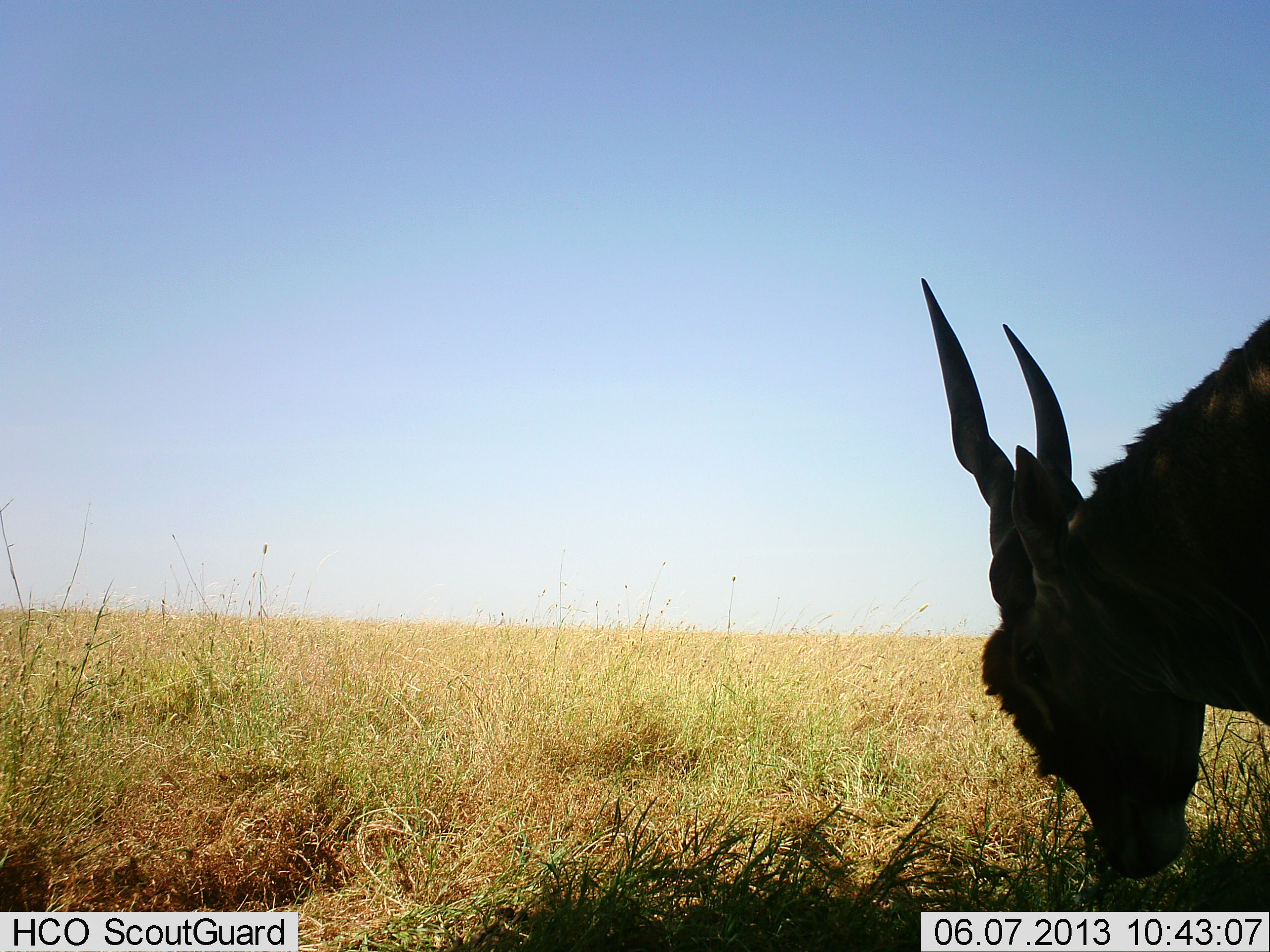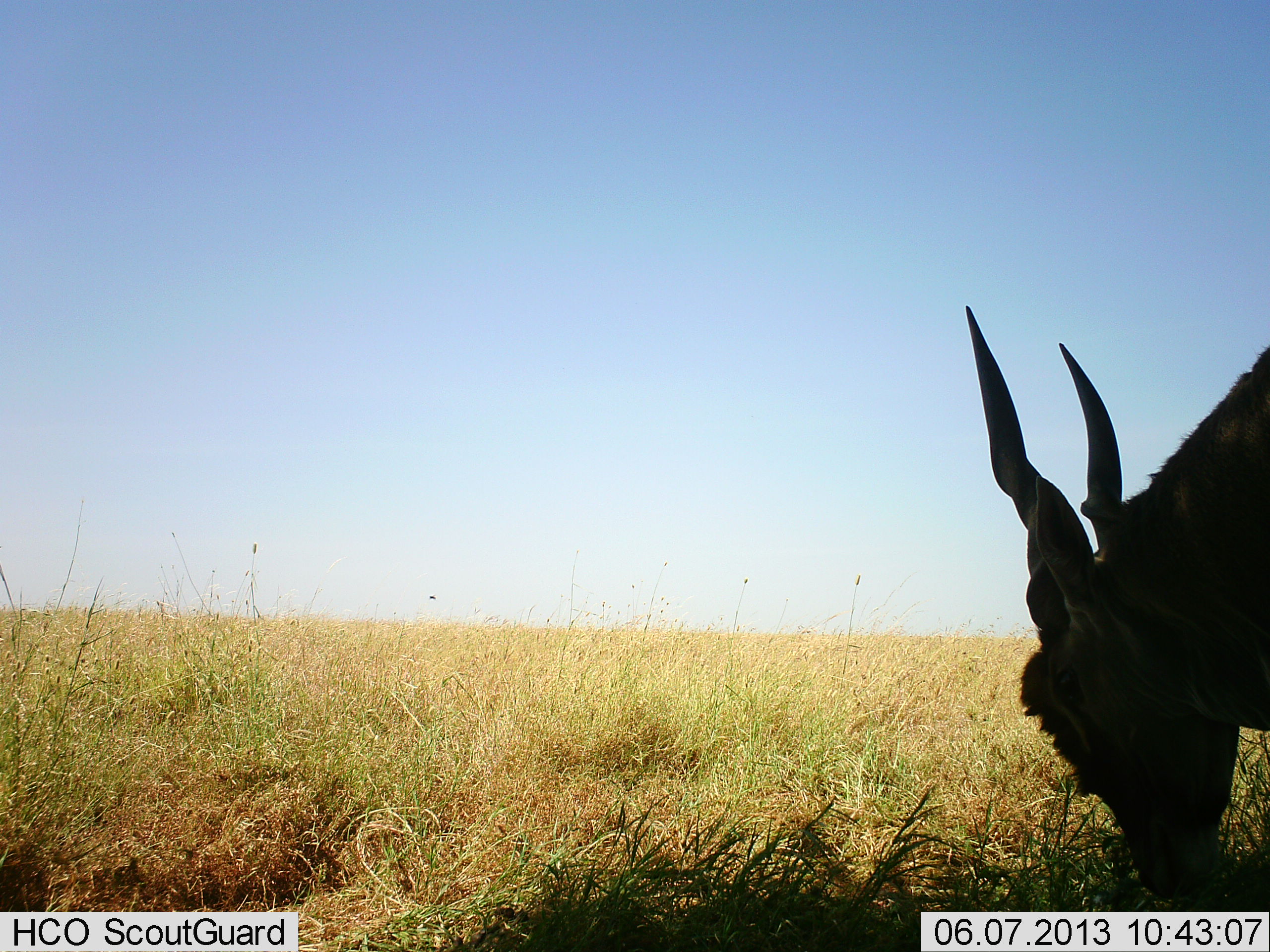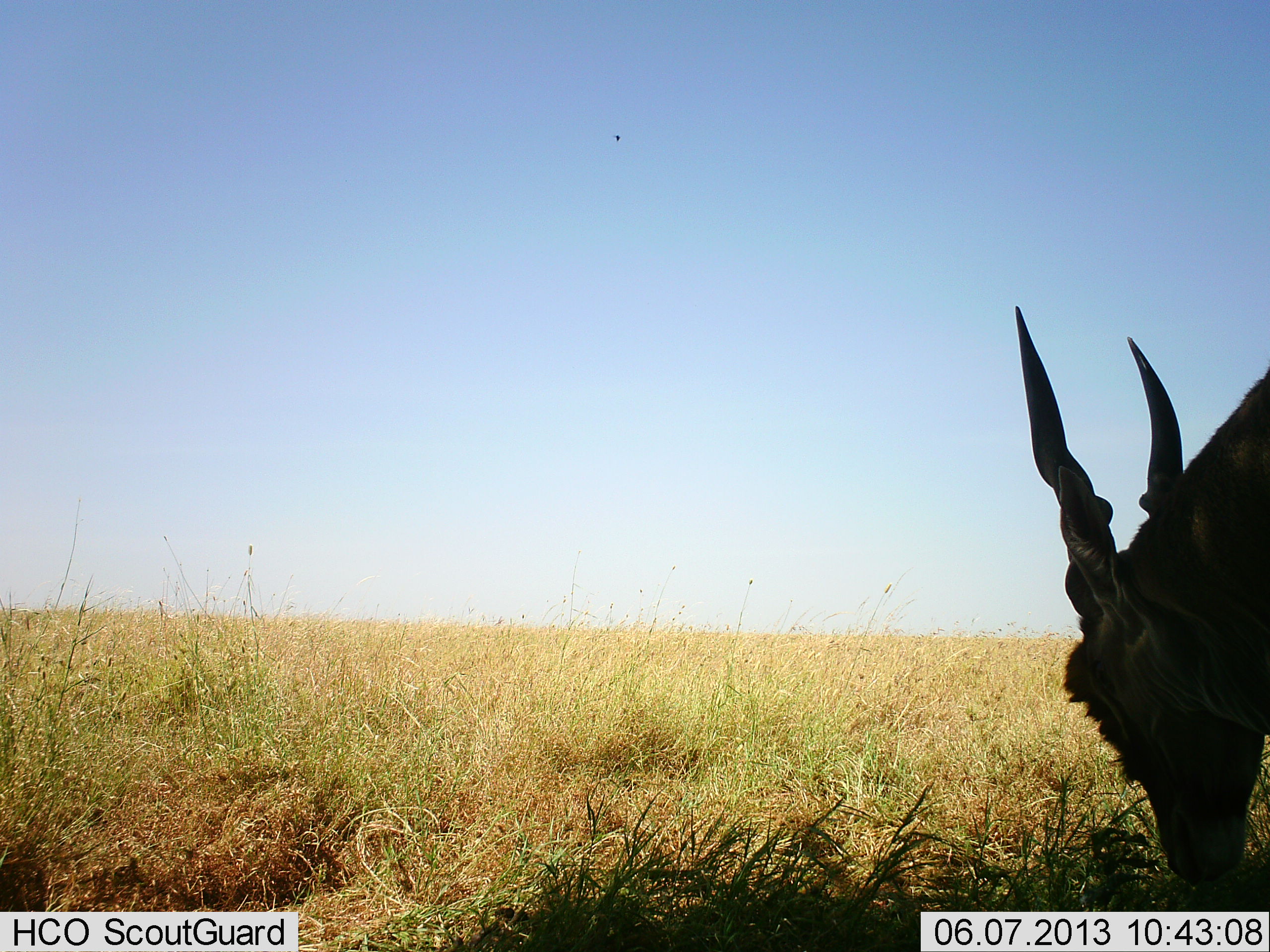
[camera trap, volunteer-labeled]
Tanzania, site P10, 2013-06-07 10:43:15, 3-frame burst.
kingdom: Animalia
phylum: Chordata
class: Mammalia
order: Artiodactyla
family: Bovidae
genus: Tragelaphus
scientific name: Tragelaphus oryx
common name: eland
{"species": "eland (Tragelaphus oryx)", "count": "1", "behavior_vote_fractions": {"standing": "23%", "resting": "0%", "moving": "0%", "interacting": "0%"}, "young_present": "0%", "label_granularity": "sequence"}